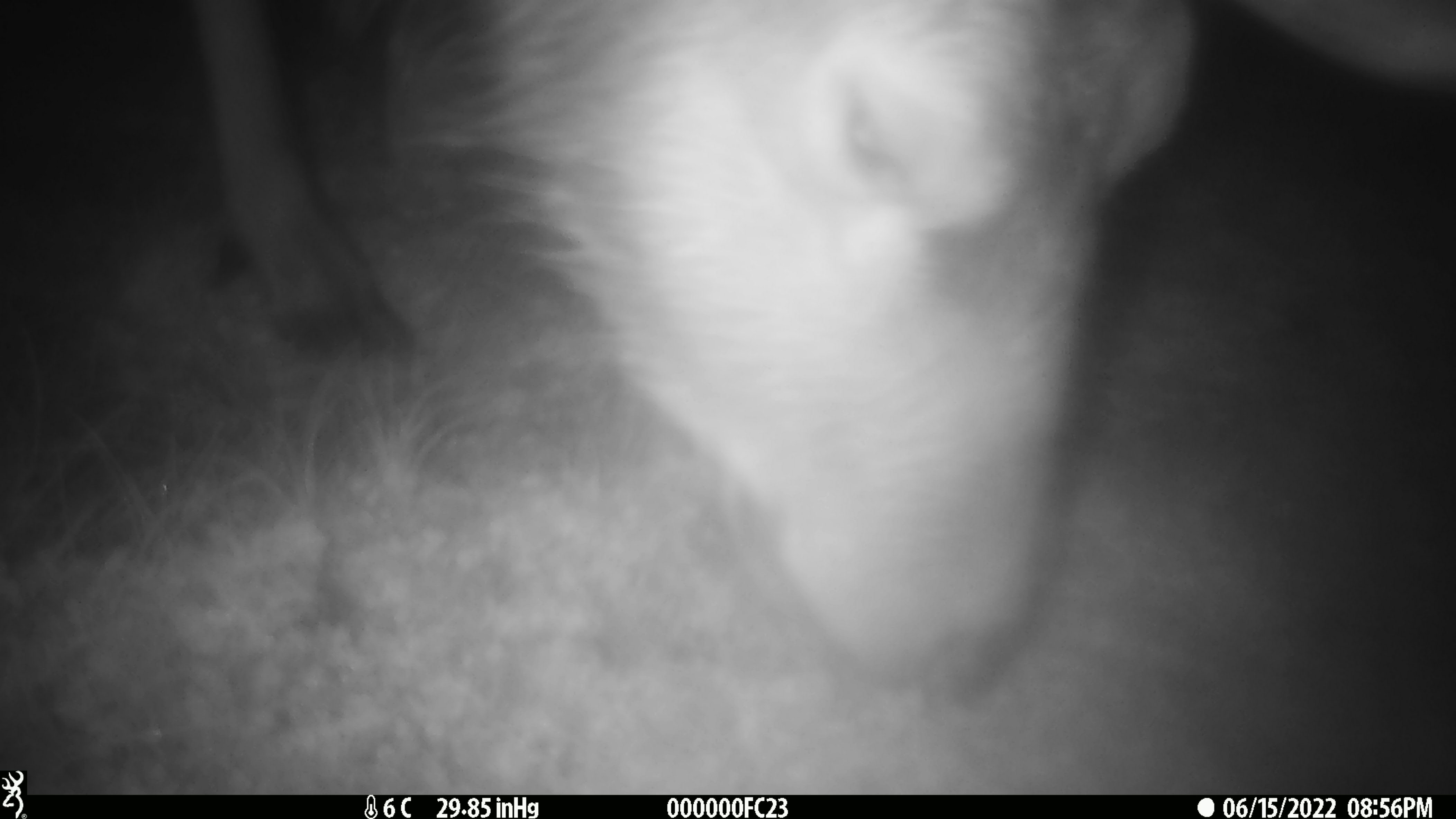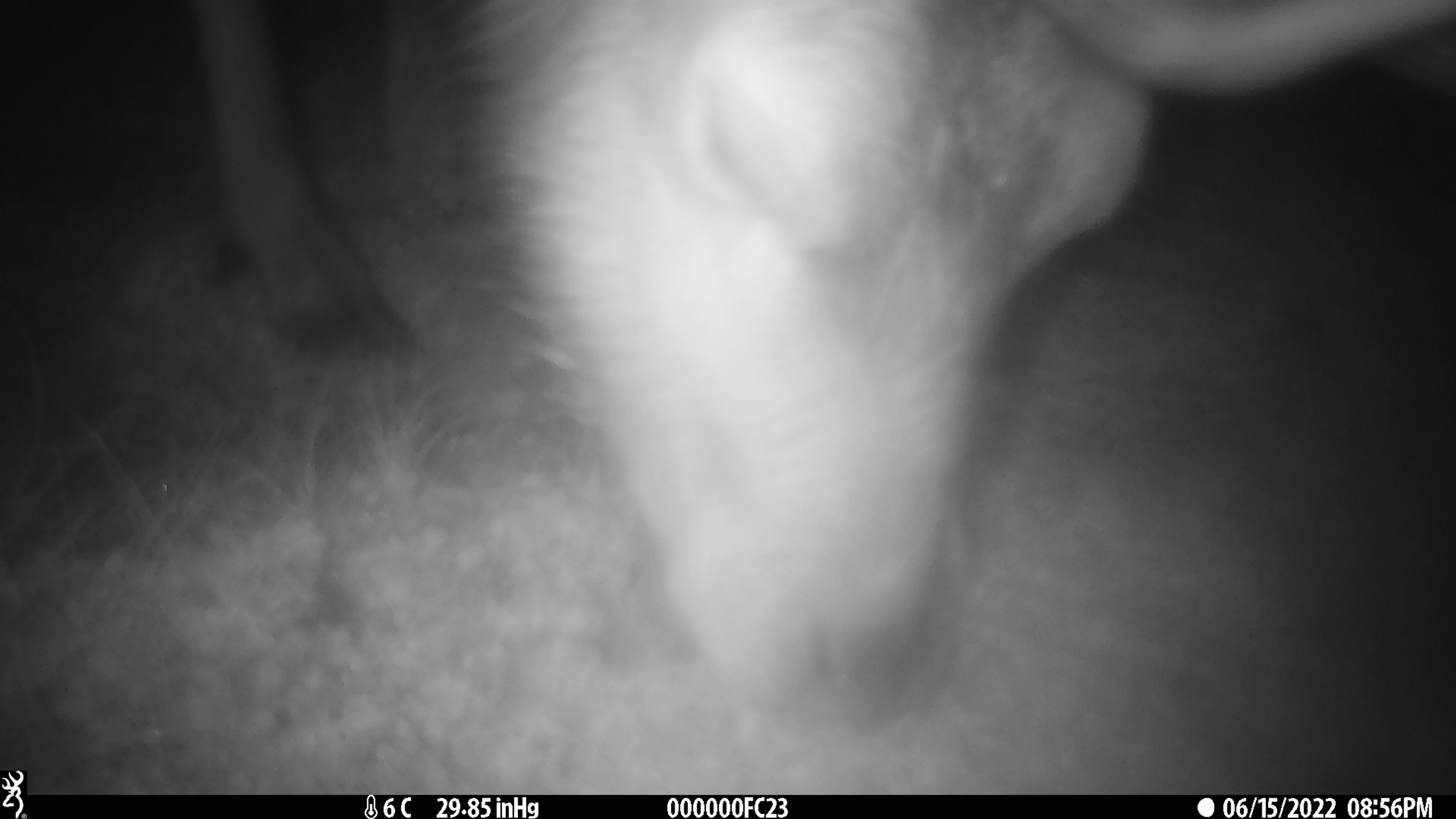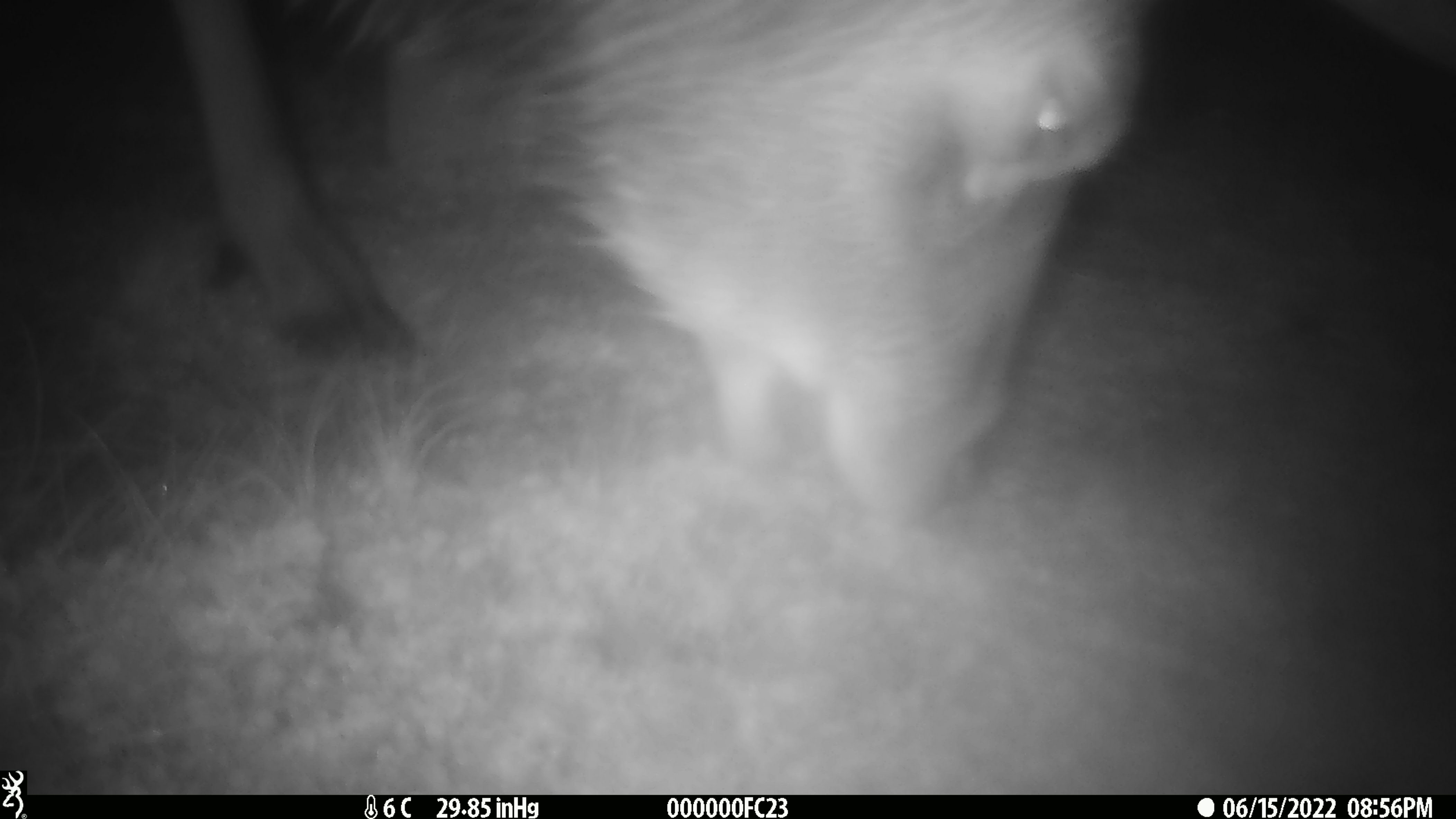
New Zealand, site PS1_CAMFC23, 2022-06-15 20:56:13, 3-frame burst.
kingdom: Animalia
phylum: Chordata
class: Mammalia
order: Artiodactyla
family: Cervidae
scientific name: Cervidae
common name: deer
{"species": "deer (Cervidae)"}